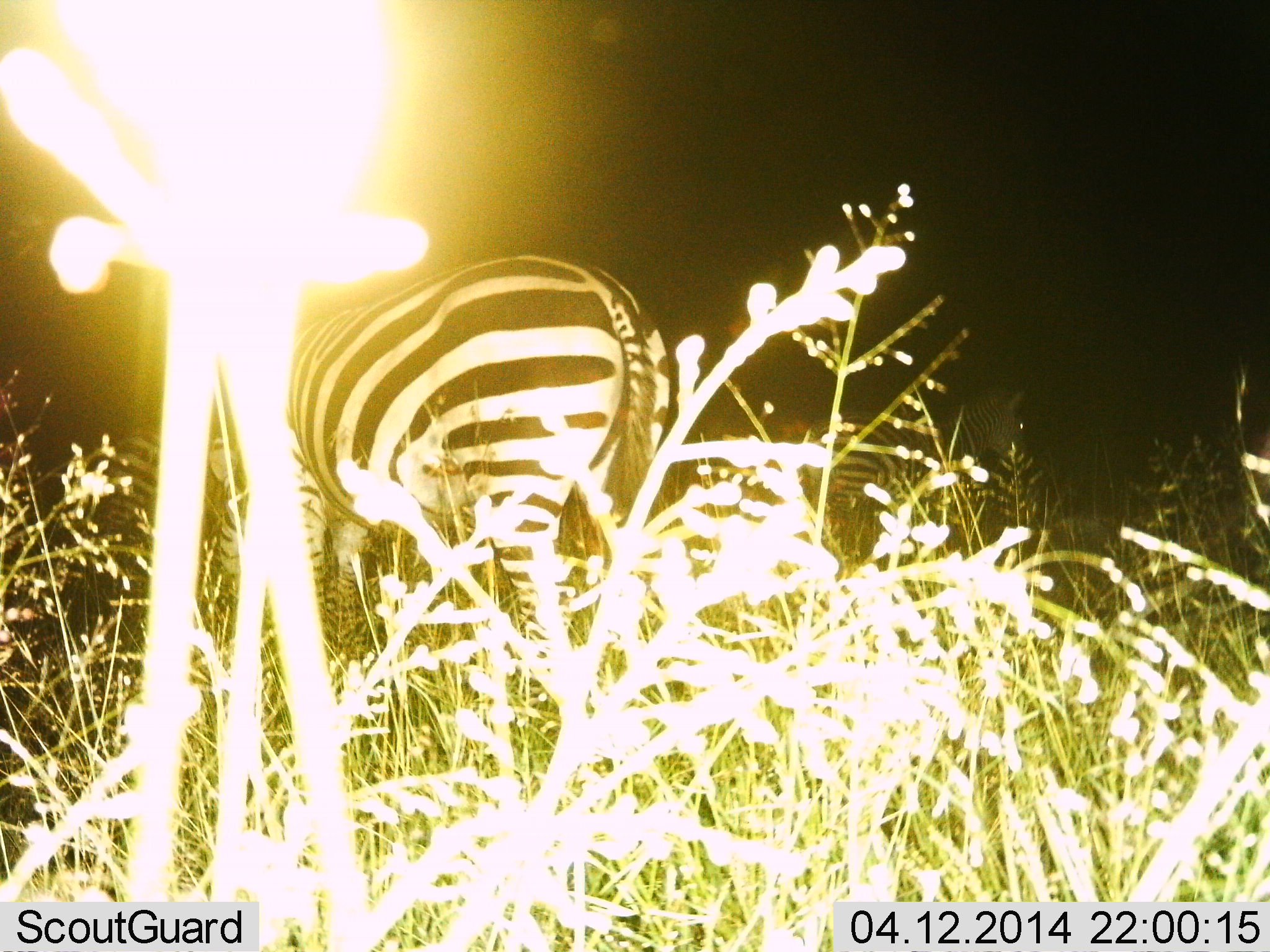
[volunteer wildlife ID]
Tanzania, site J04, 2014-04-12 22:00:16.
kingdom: Animalia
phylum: Chordata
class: Mammalia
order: Perissodactyla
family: Equidae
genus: Equus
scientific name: Equus quagga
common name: plains zebra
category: zebra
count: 3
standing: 80%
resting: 0%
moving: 40%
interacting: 0%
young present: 0%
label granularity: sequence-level